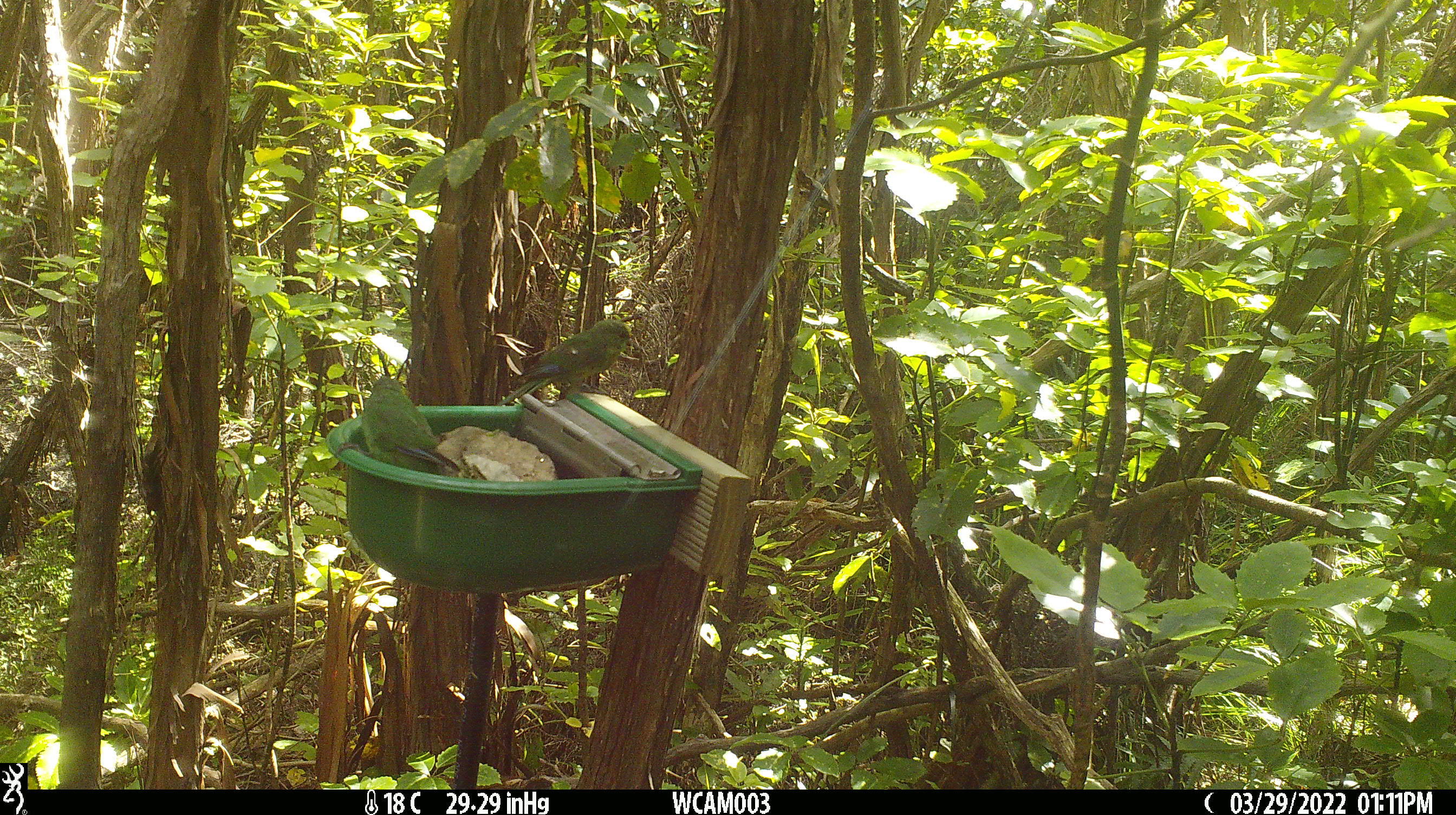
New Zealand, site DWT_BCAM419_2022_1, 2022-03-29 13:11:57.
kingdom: Animalia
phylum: Chordata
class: Aves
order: Psittaciformes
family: Psittaculidae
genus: Cyanoramphus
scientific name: Cyanoramphus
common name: parakeet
Parakeet (Cyanoramphus).